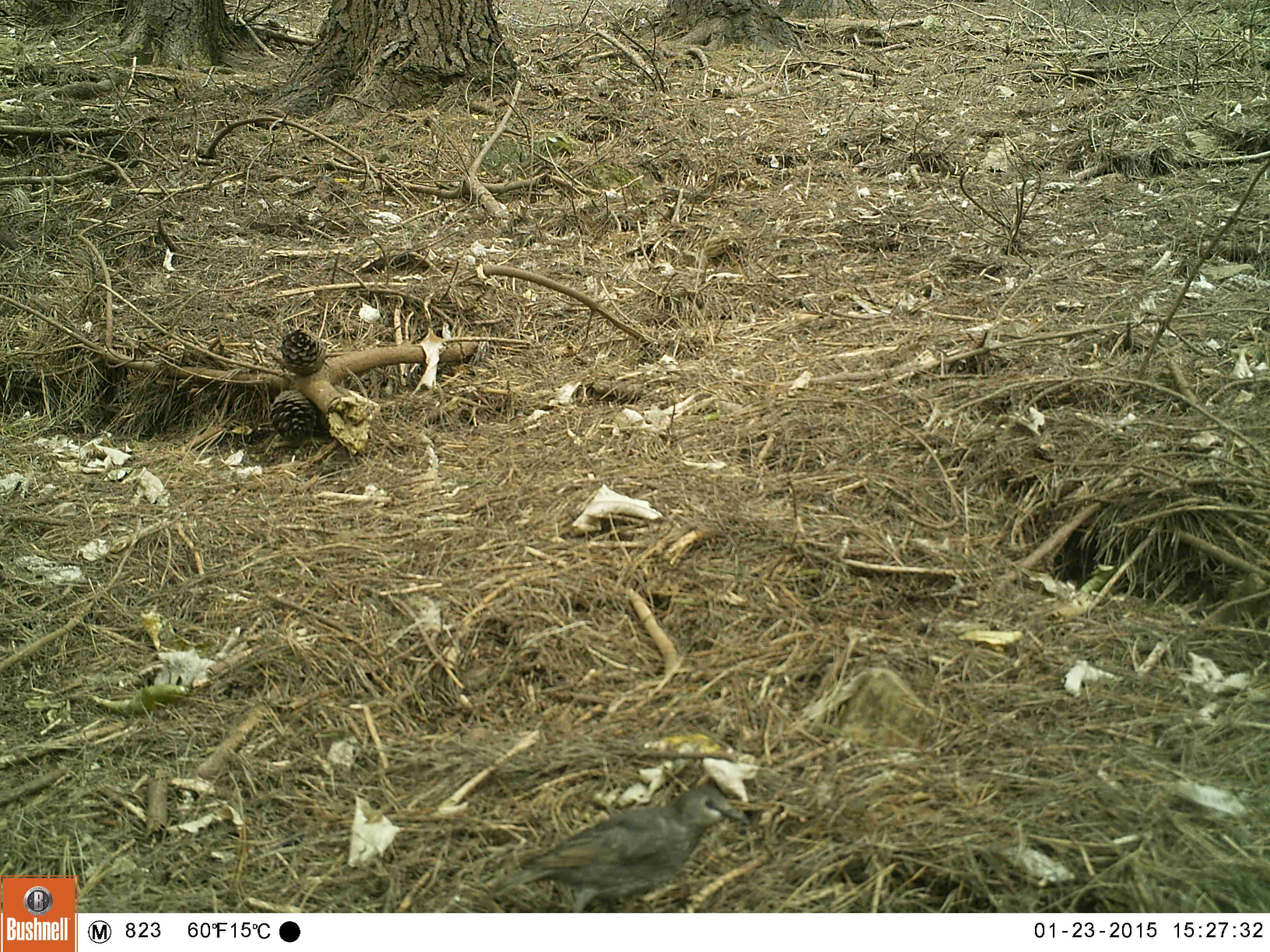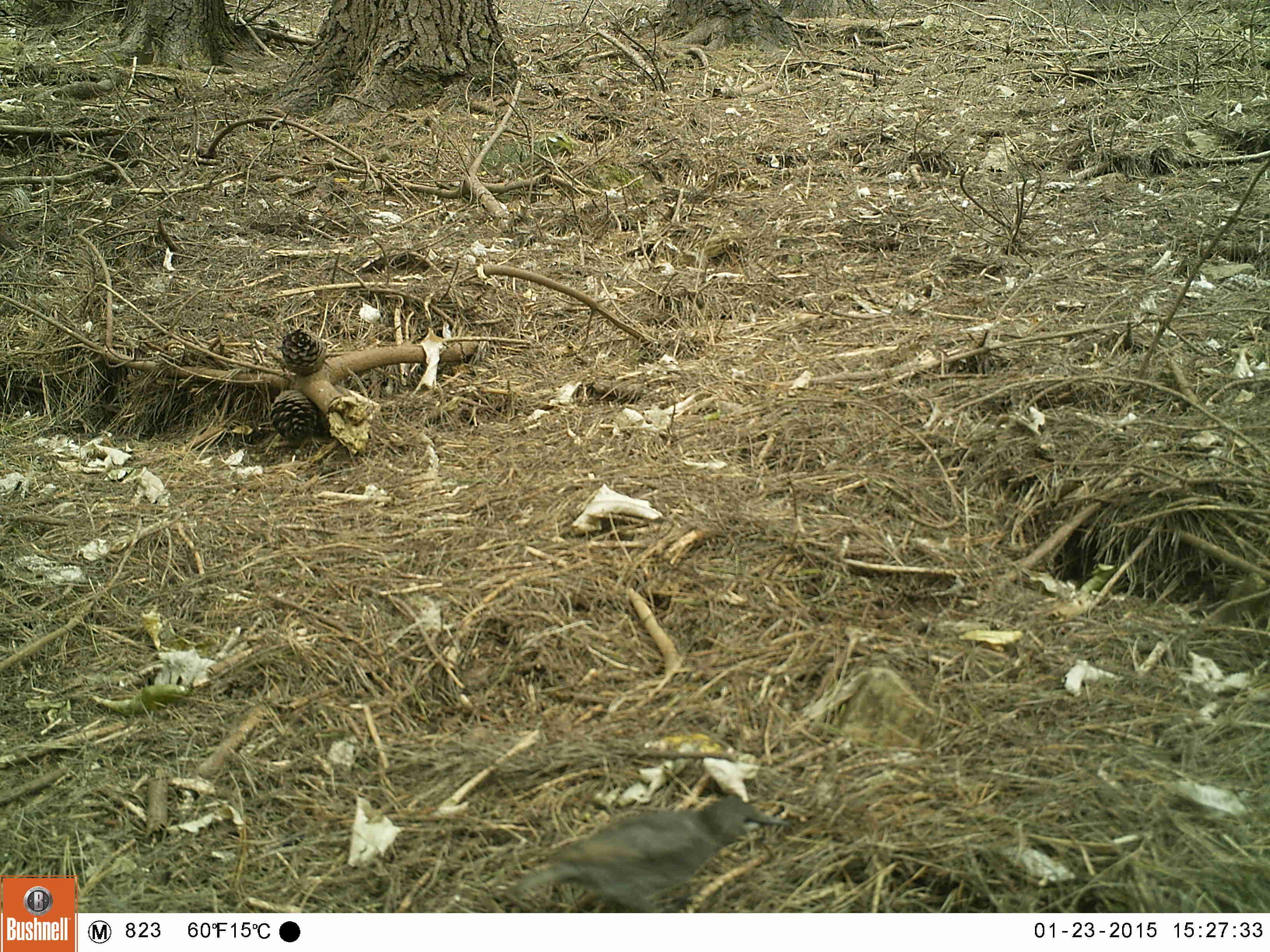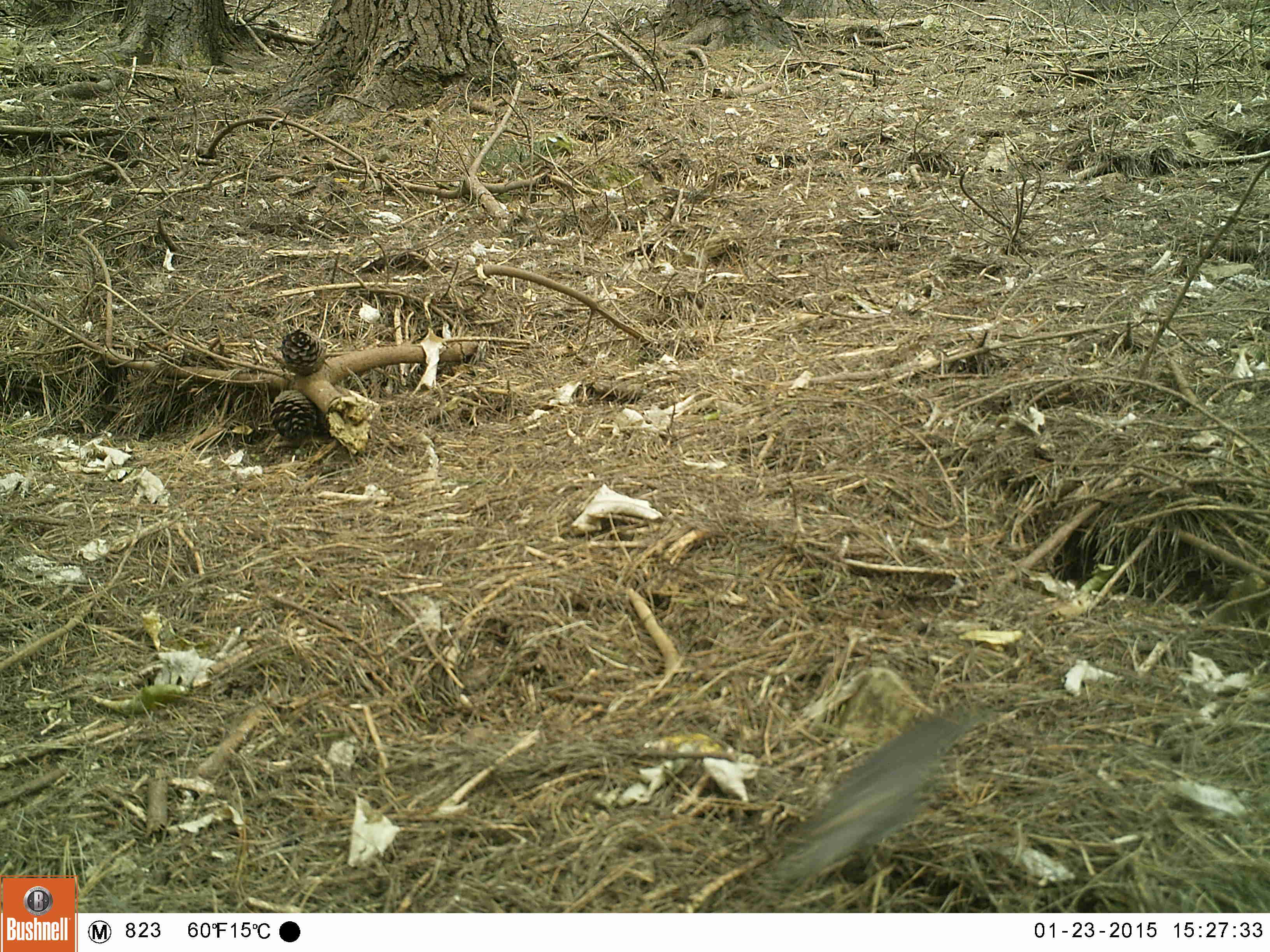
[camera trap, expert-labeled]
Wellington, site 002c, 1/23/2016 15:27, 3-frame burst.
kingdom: Animalia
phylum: Chordata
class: Aves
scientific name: Aves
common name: bird